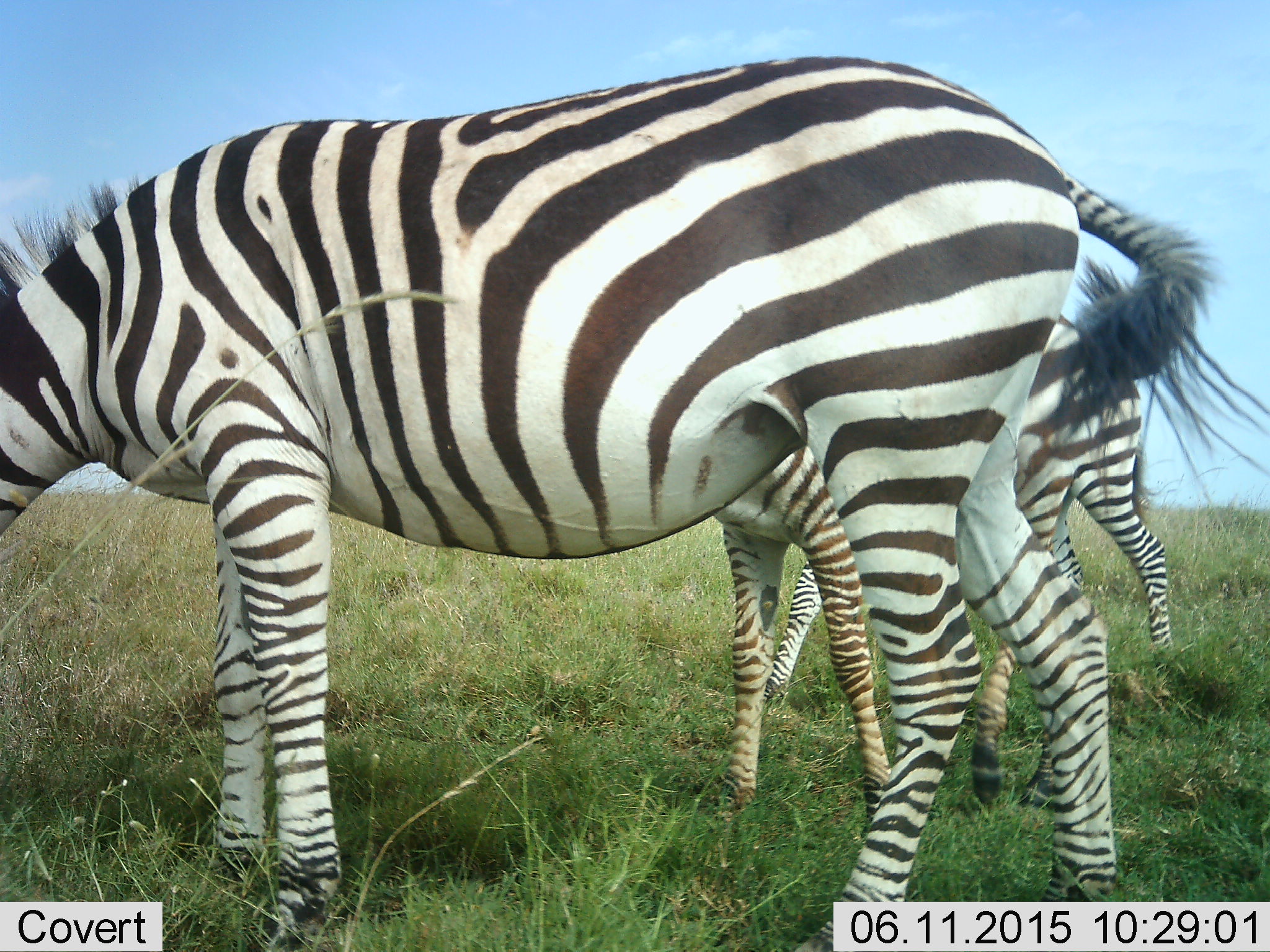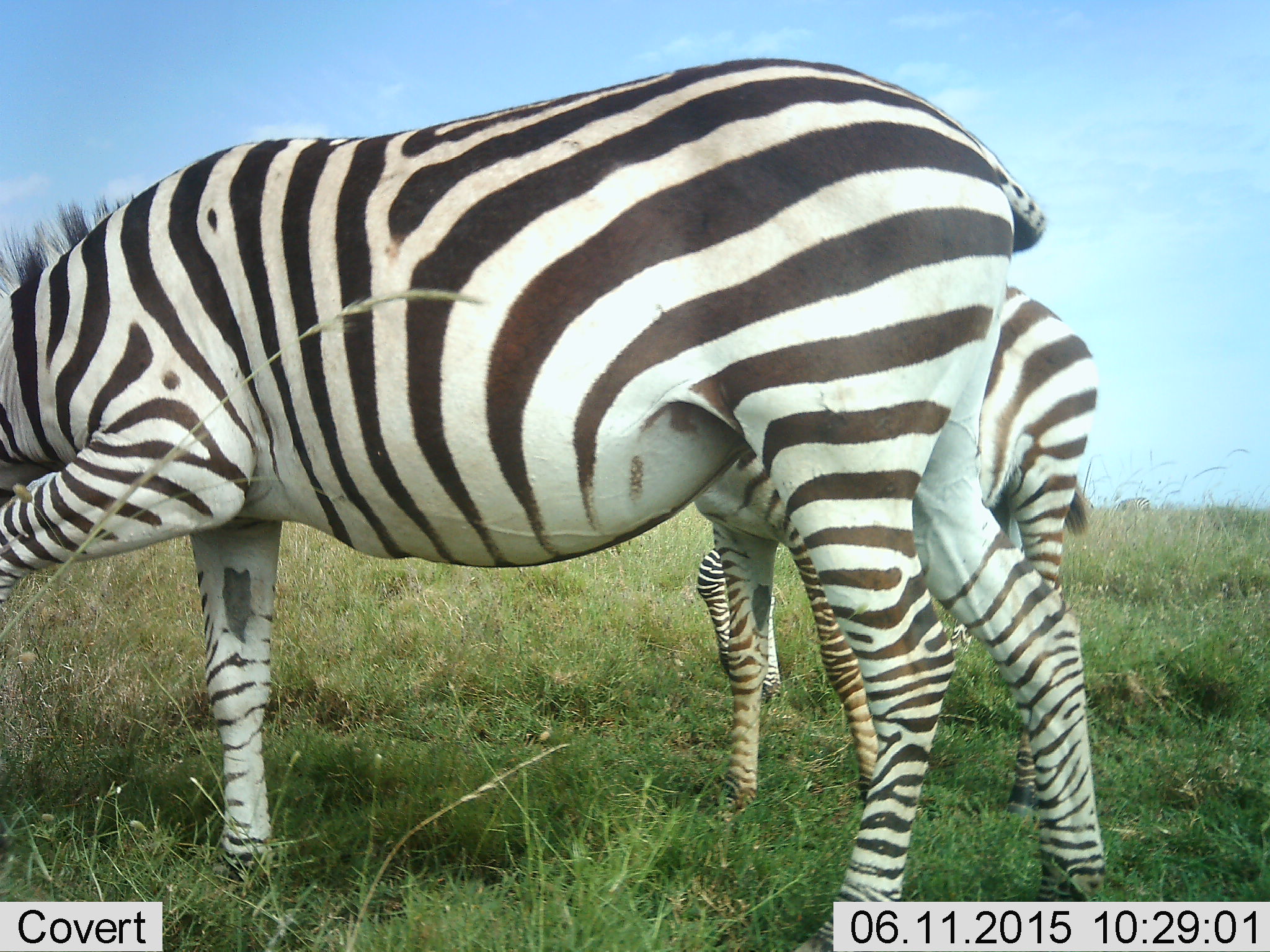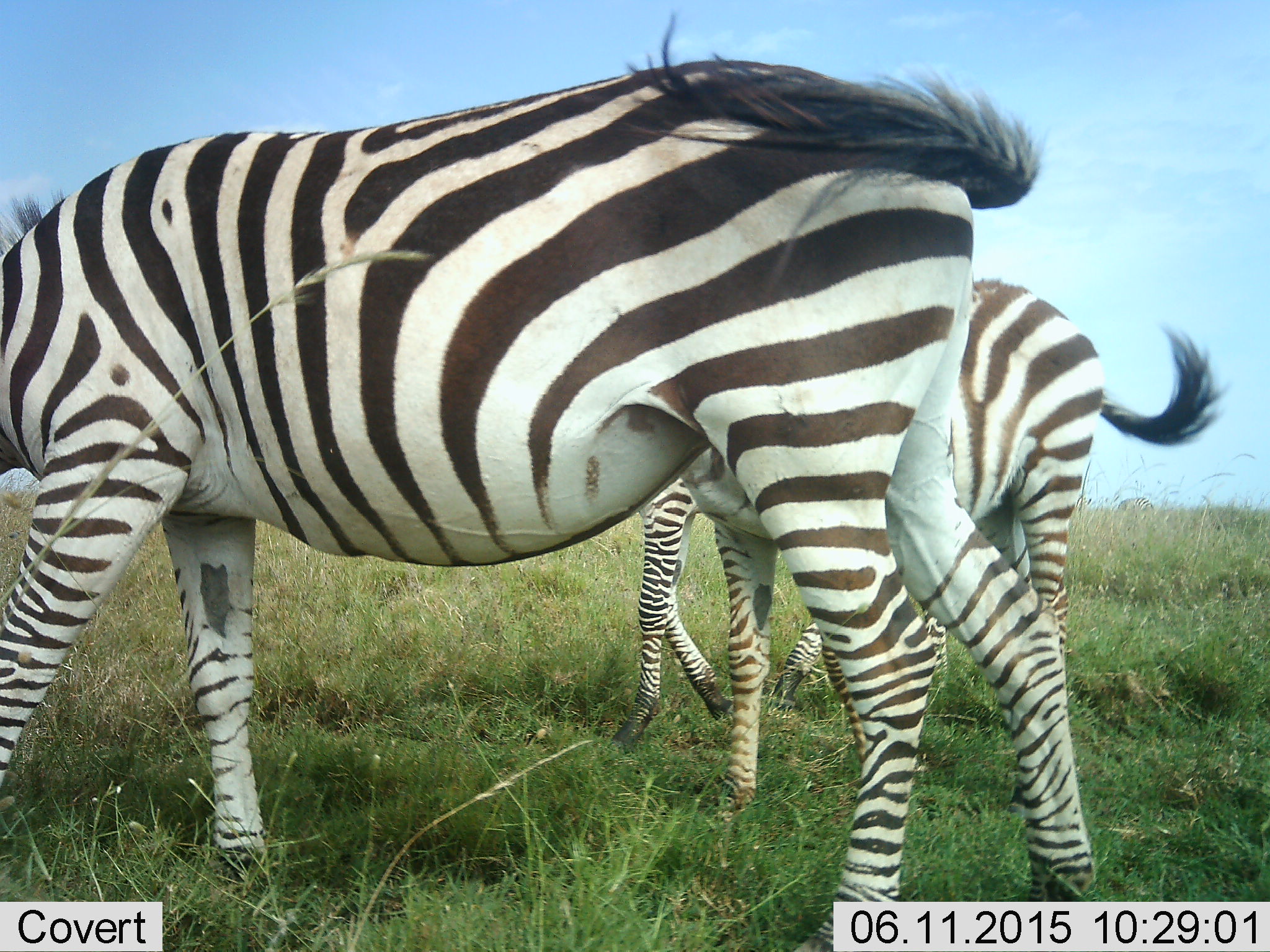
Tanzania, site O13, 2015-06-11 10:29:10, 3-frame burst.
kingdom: Animalia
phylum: Chordata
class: Mammalia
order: Perissodactyla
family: Equidae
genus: Equus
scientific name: Equus quagga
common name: plains zebra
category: zebra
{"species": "zebra (plains zebra) (Equus quagga)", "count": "3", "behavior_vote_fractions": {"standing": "50%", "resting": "10%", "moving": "10%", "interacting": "0%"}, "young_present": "20%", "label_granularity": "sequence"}